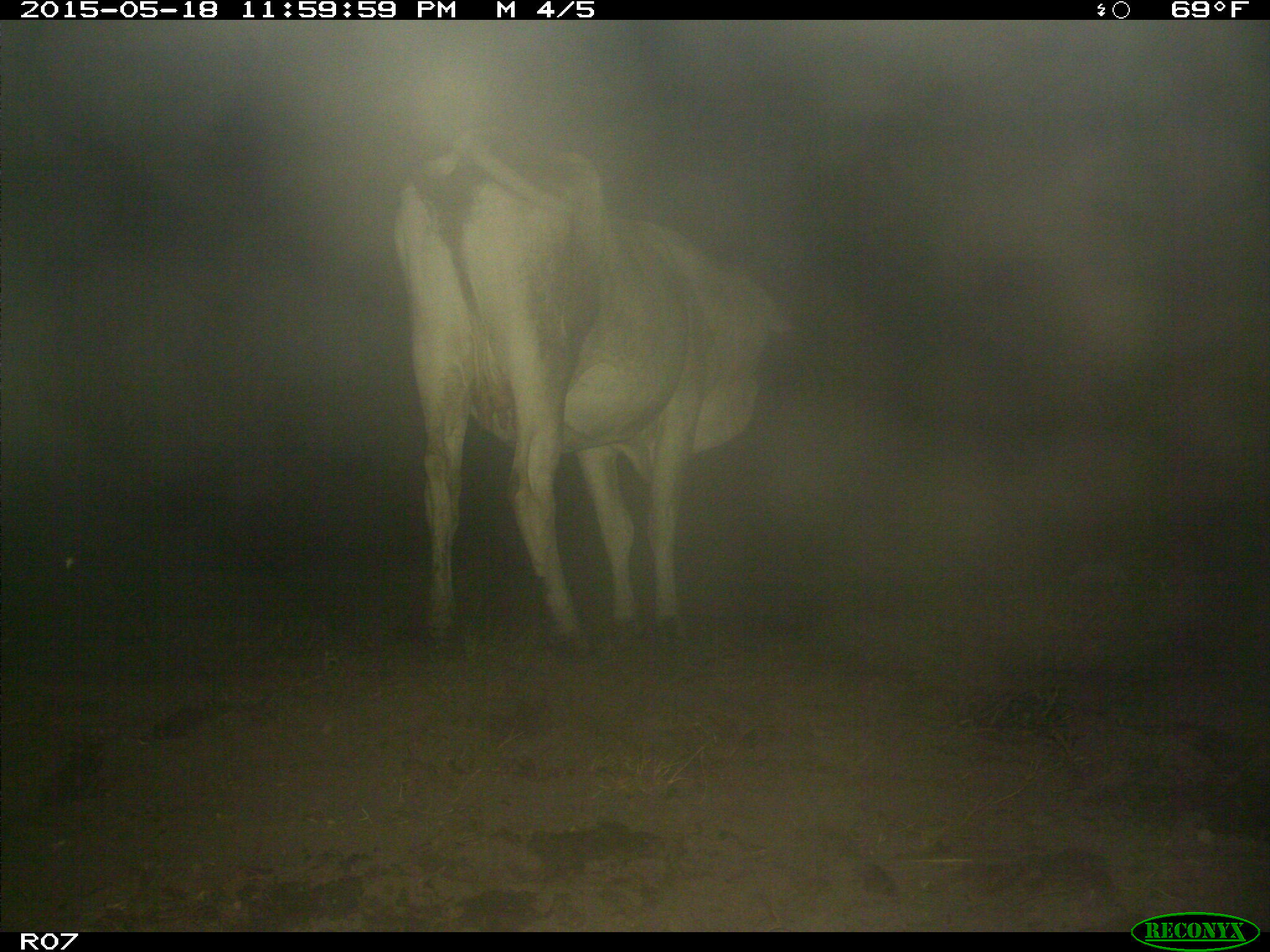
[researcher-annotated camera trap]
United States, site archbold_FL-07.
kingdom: Animalia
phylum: Chordata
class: Mammalia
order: Artiodactyla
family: Bovidae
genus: Bos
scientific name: Bos taurus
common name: domestic cow